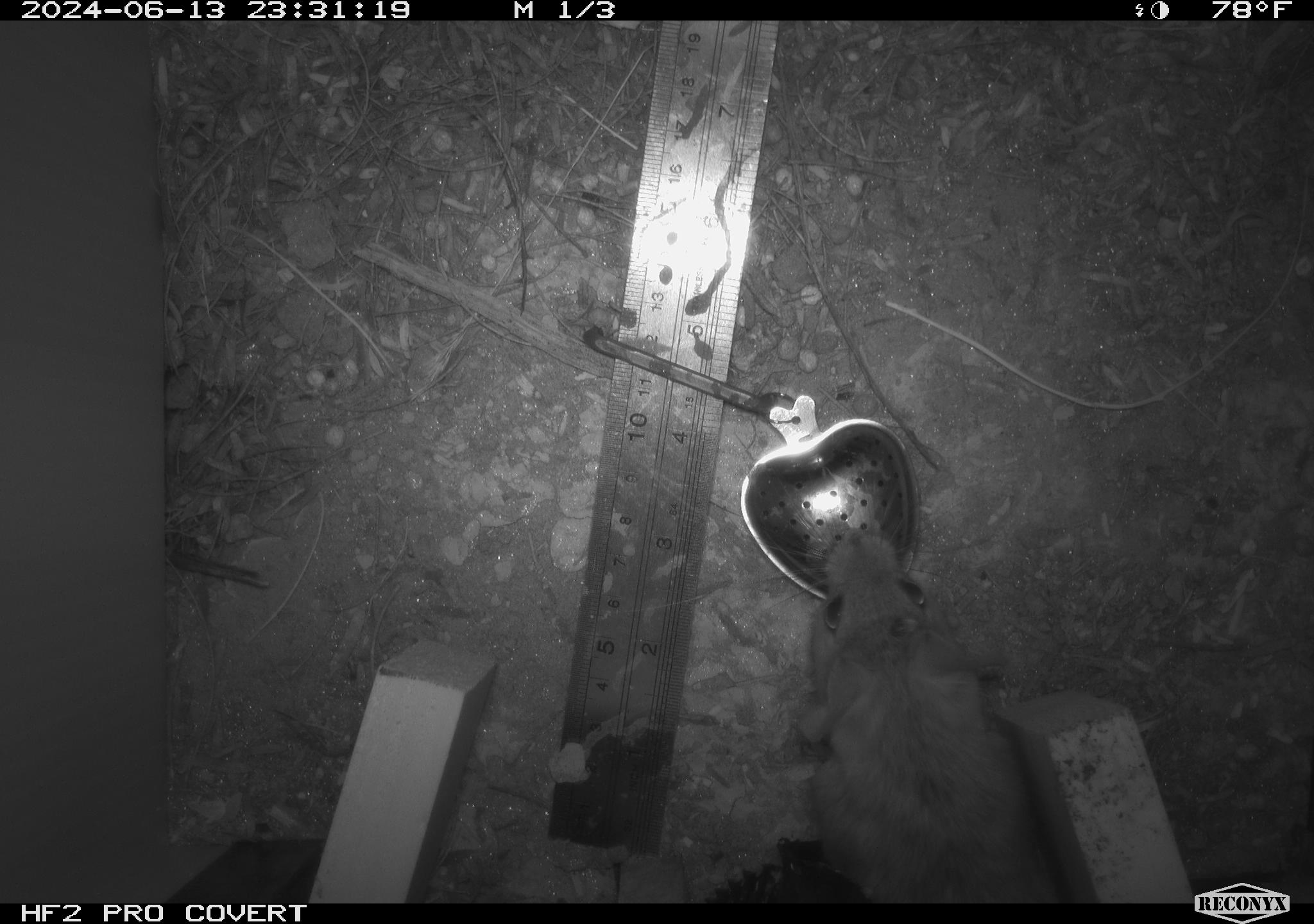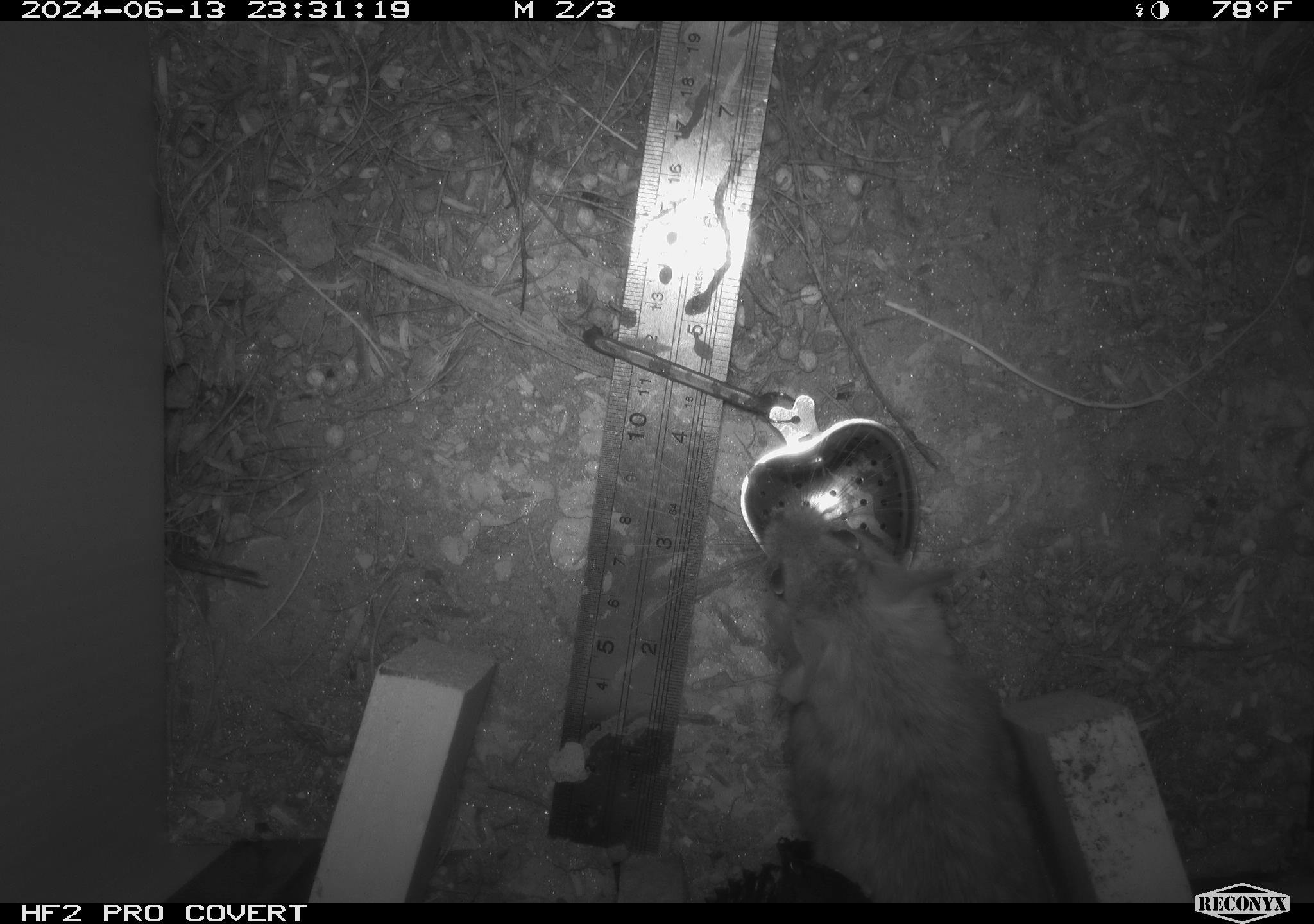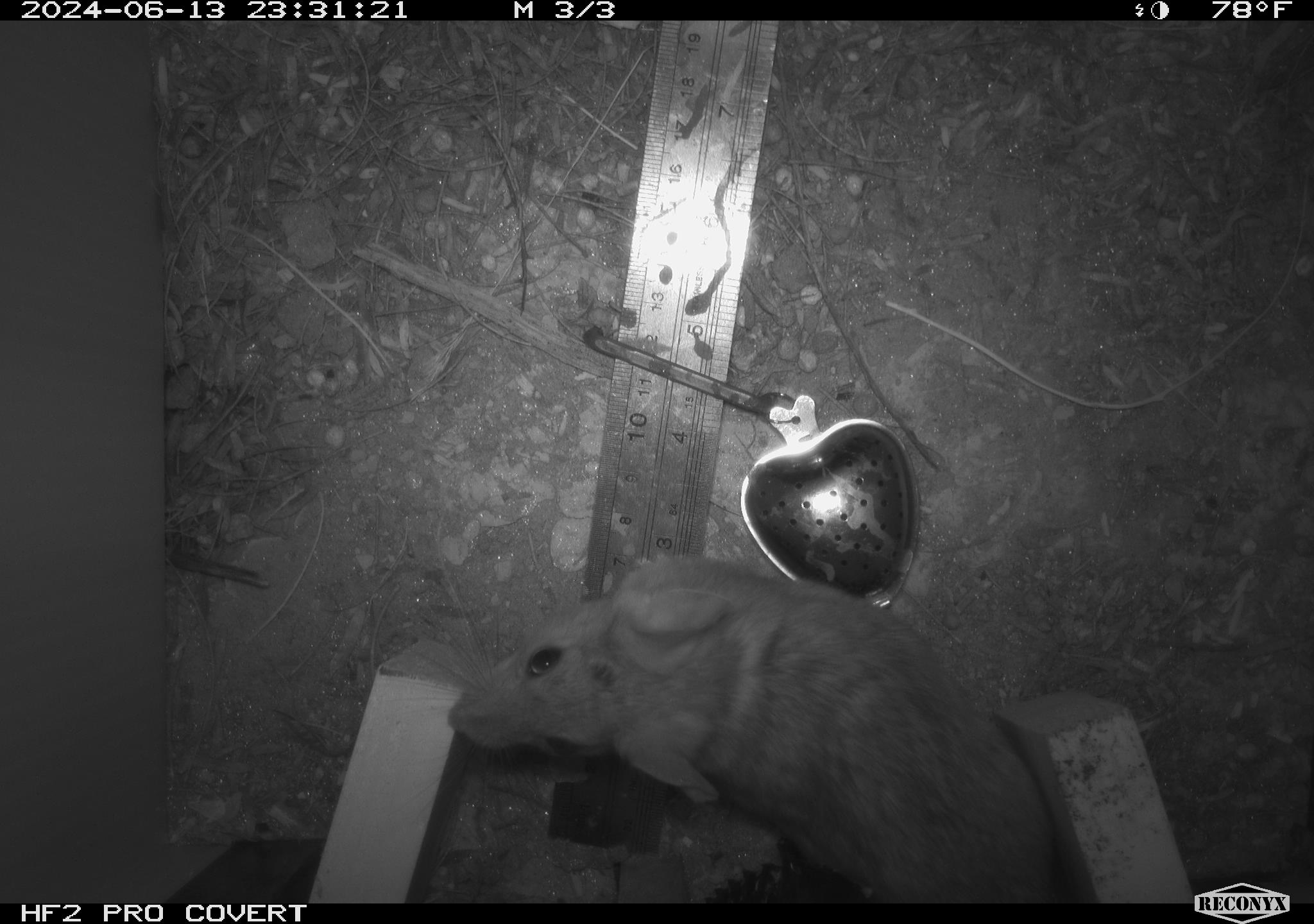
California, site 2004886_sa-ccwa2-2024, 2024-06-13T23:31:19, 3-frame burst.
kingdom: Animalia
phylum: Chordata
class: Mammalia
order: Rodentia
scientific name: Rodentia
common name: woodrat or rat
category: woodrat or rat species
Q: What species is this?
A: Woodrat or rat species (woodrat or rat) (Rodentia).